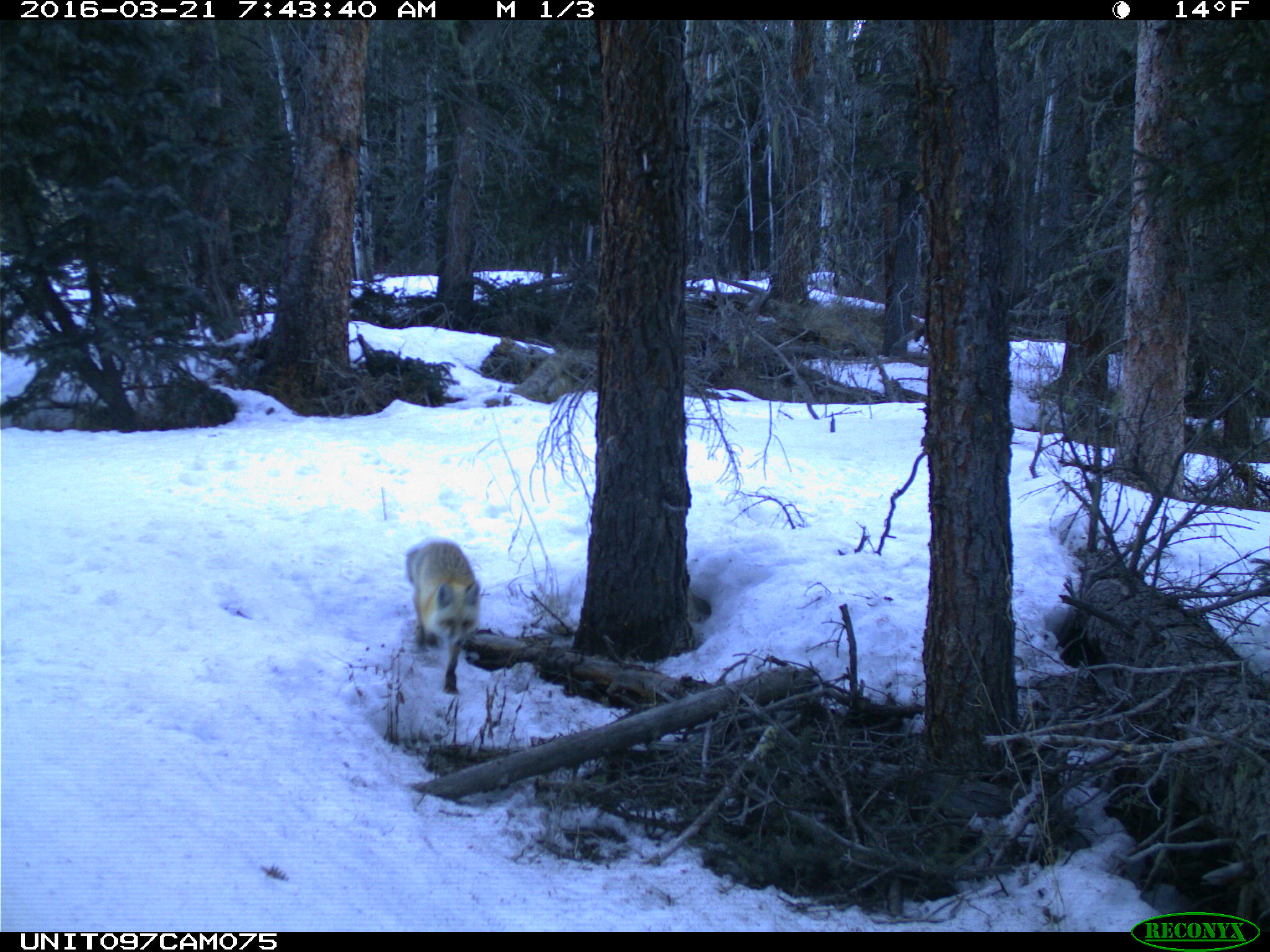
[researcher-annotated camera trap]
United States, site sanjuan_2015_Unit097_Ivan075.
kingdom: Animalia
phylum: Chordata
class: Mammalia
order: Carnivora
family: Canidae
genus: Vulpes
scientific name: Vulpes vulpes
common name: red fox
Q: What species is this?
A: Vulpes vulpes (red fox).